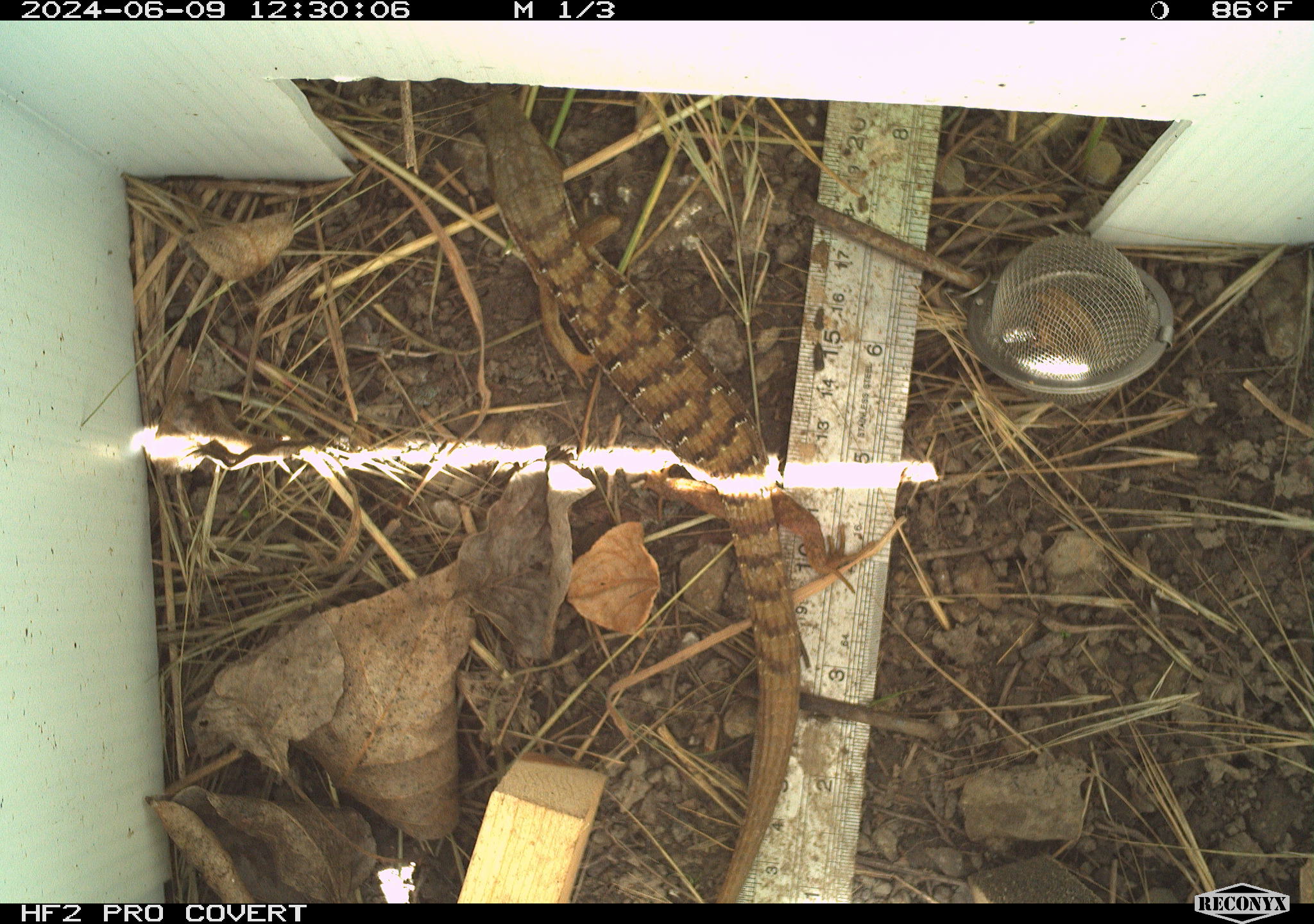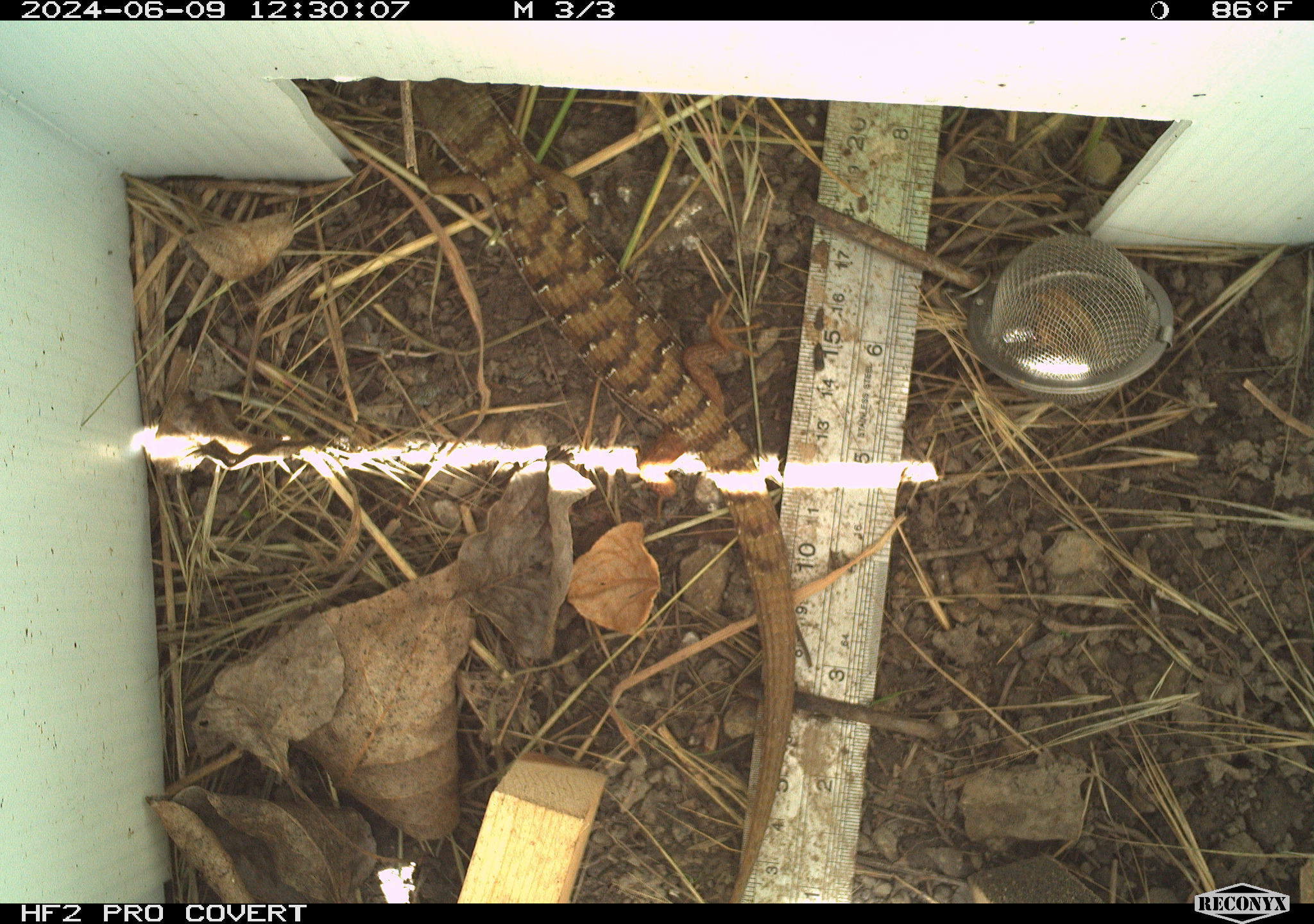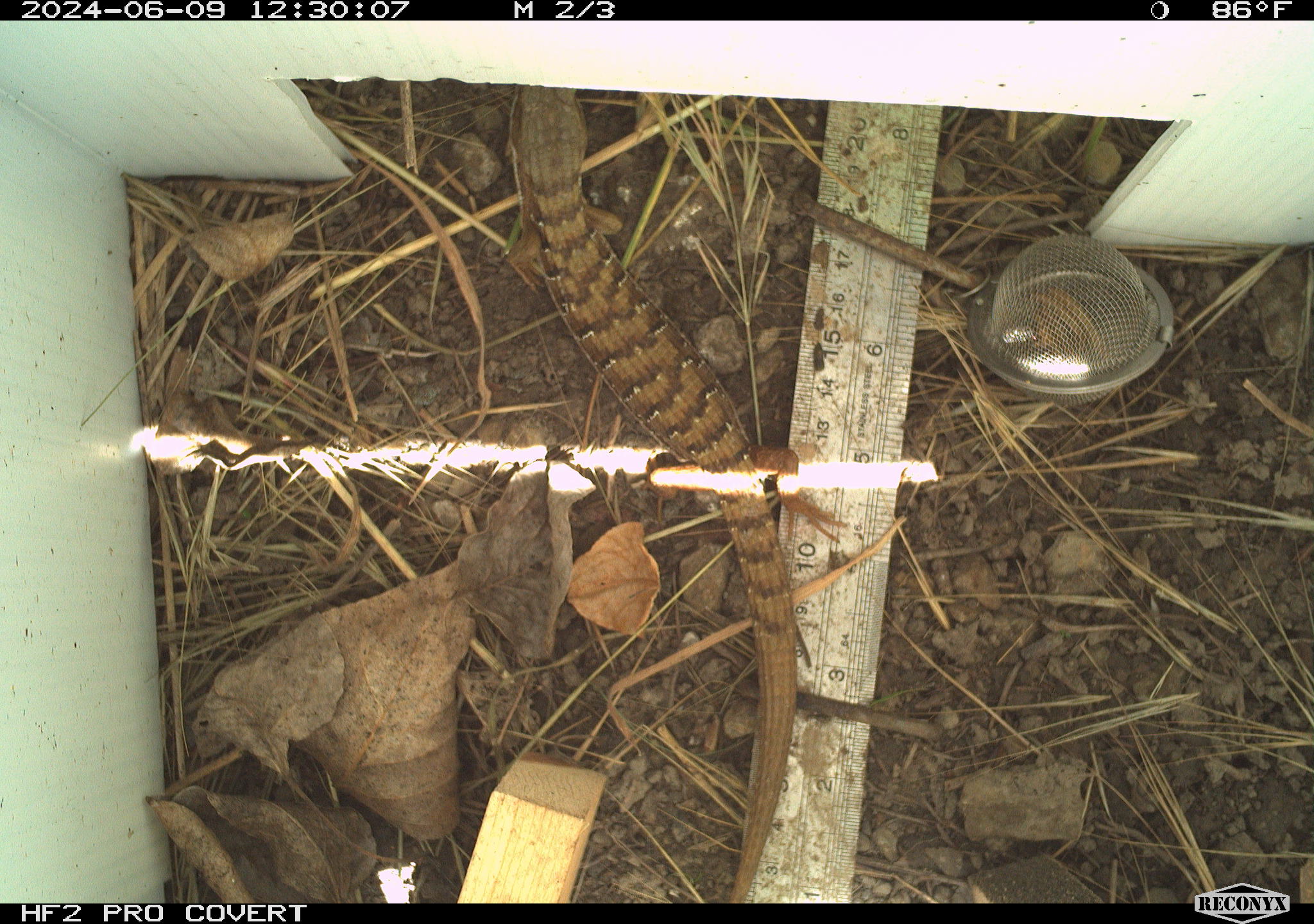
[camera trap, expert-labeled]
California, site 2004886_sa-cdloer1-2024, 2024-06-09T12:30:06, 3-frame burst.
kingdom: Animalia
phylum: Chordata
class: Reptilia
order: Squamata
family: Anguidae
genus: Elgaria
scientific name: Elgaria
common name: alligator lizards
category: elgaria species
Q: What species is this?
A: Elgaria species (alligator lizards) (Elgaria).